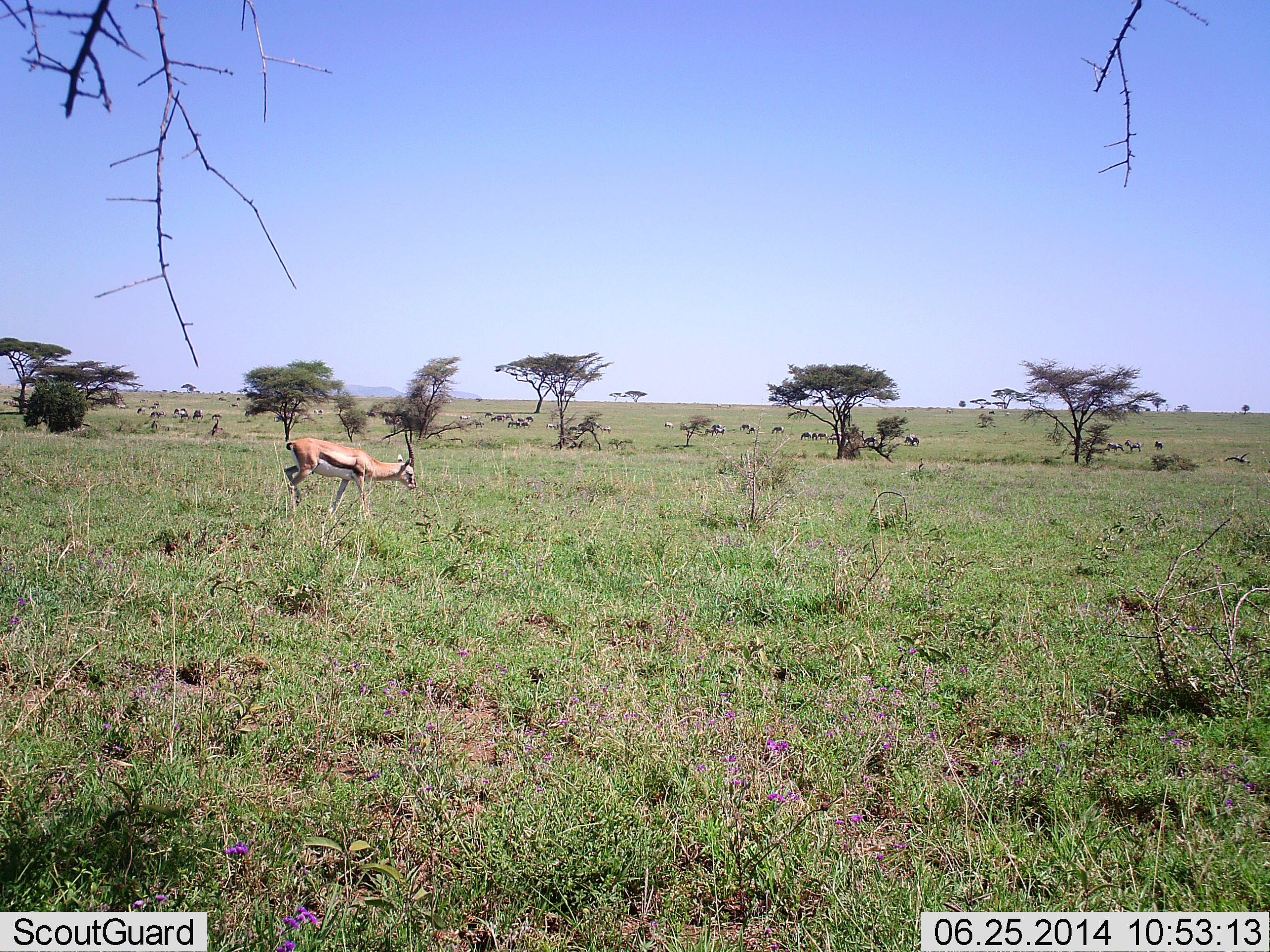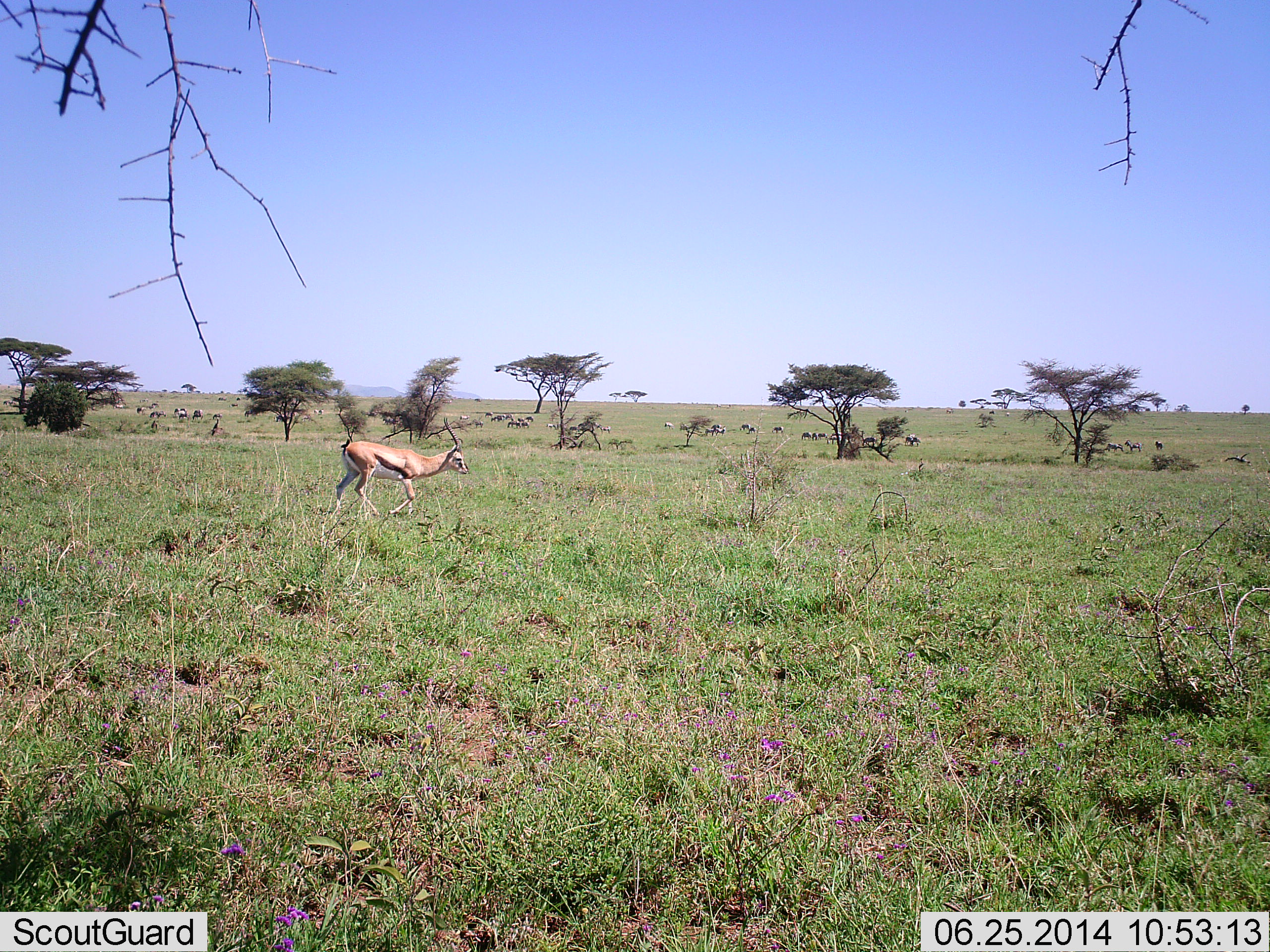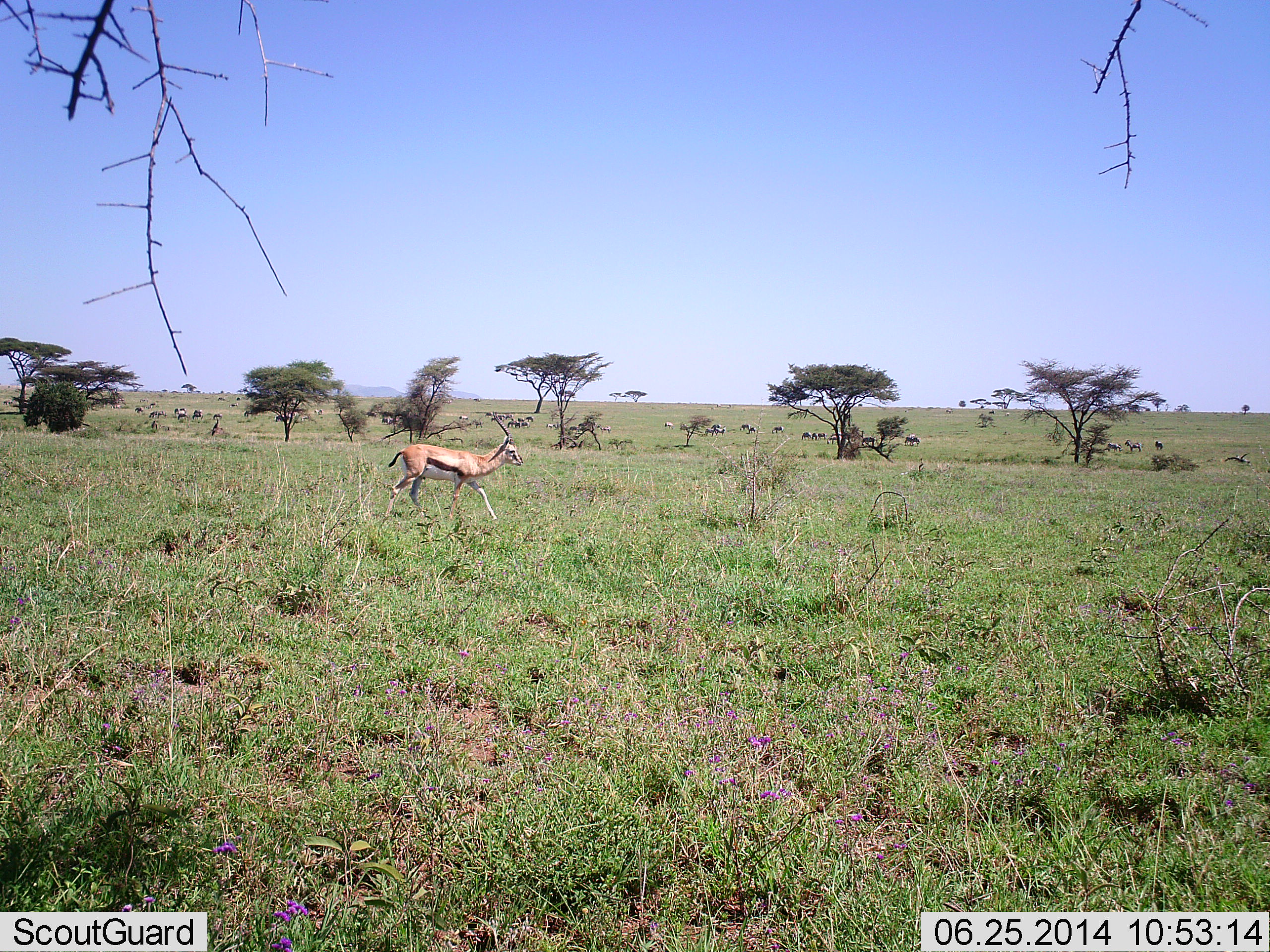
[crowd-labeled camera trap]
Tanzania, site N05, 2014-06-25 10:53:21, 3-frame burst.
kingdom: Animalia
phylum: Chordata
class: Mammalia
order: Artiodactyla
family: Bovidae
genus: Eudorcas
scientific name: Eudorcas thomsonii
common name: thomson's gazelle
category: gazellethomsons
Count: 1.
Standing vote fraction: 8%.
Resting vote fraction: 0%.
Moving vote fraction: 92%.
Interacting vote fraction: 0%.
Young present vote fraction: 0%.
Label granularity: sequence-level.